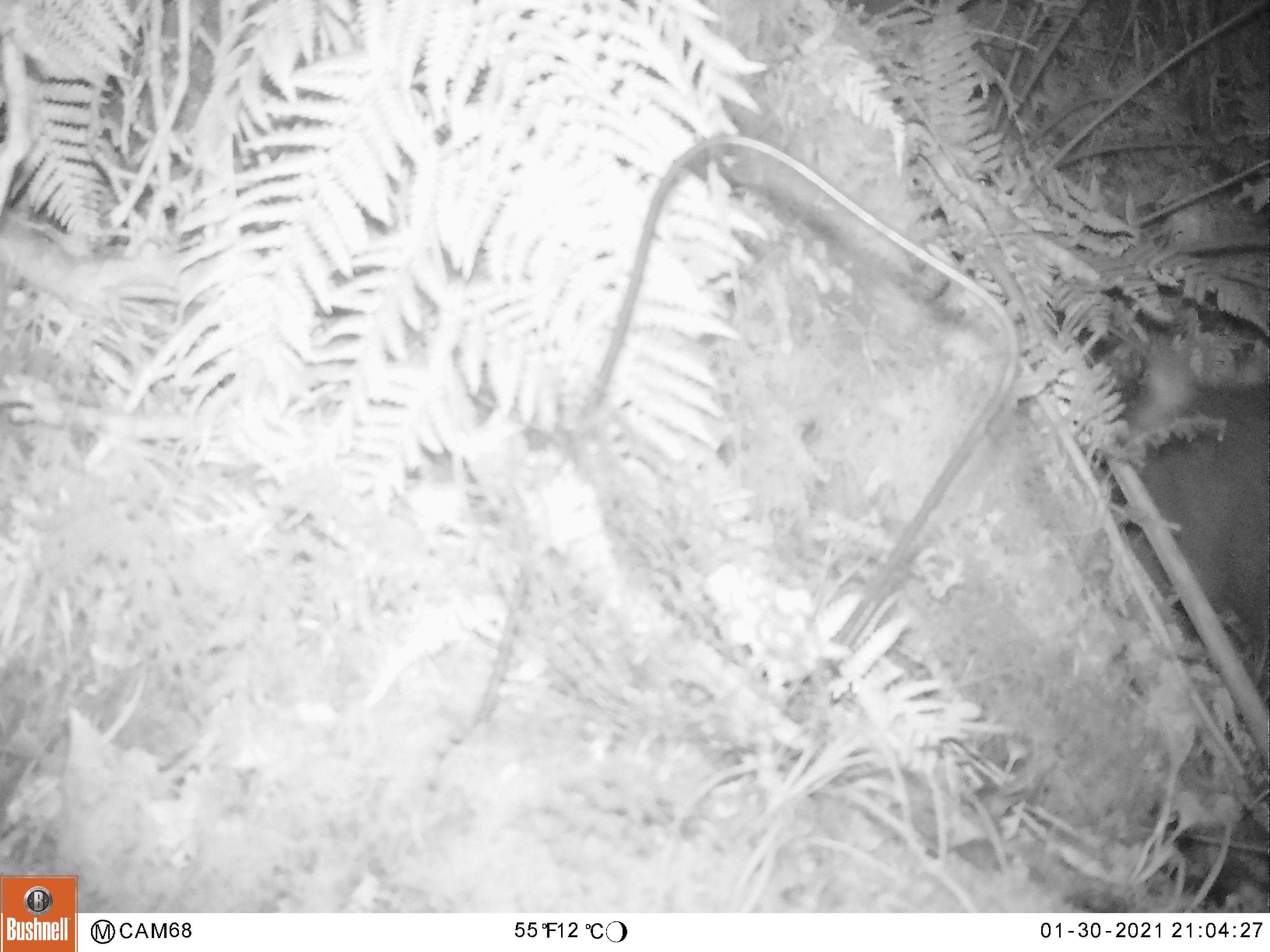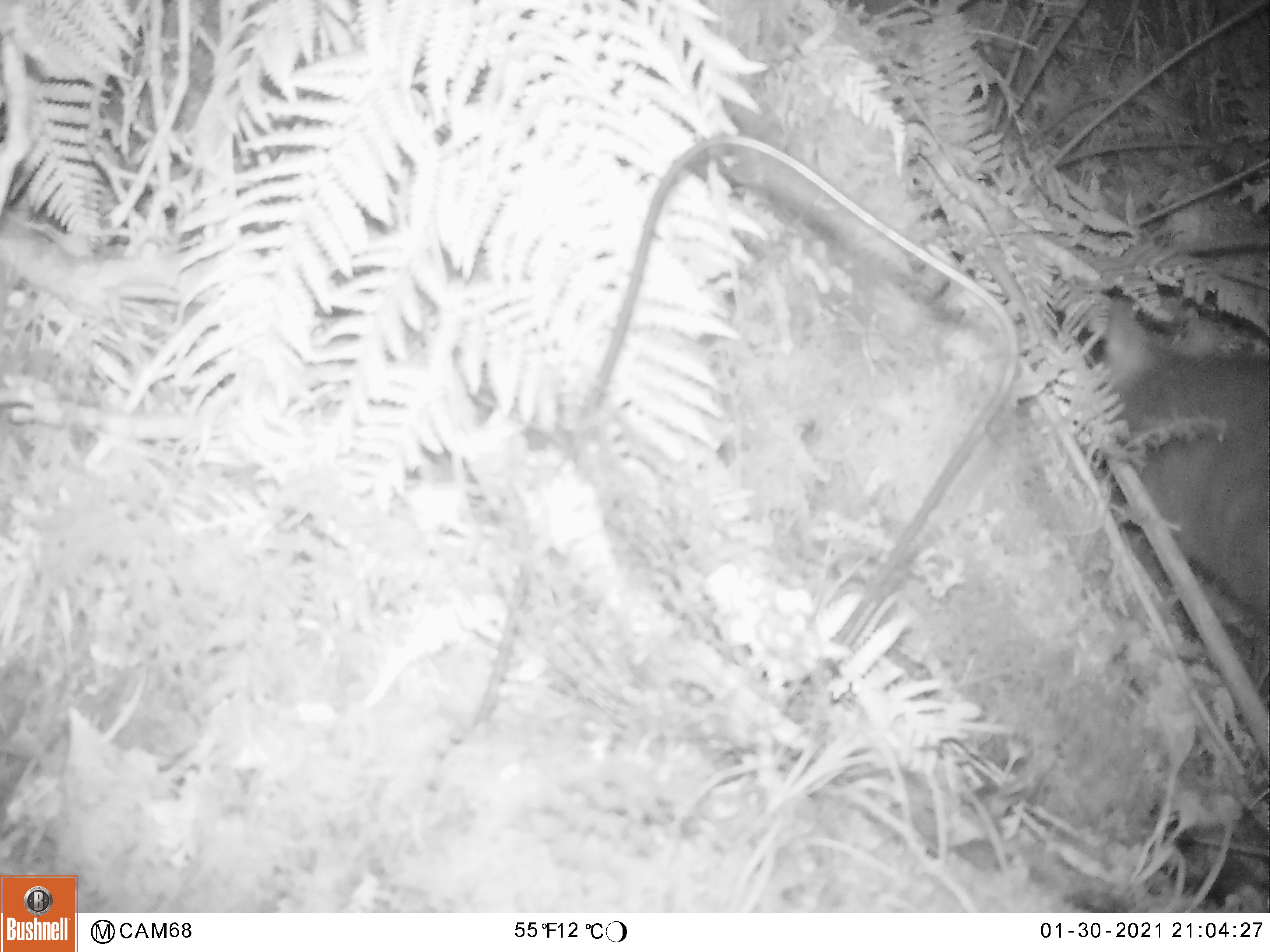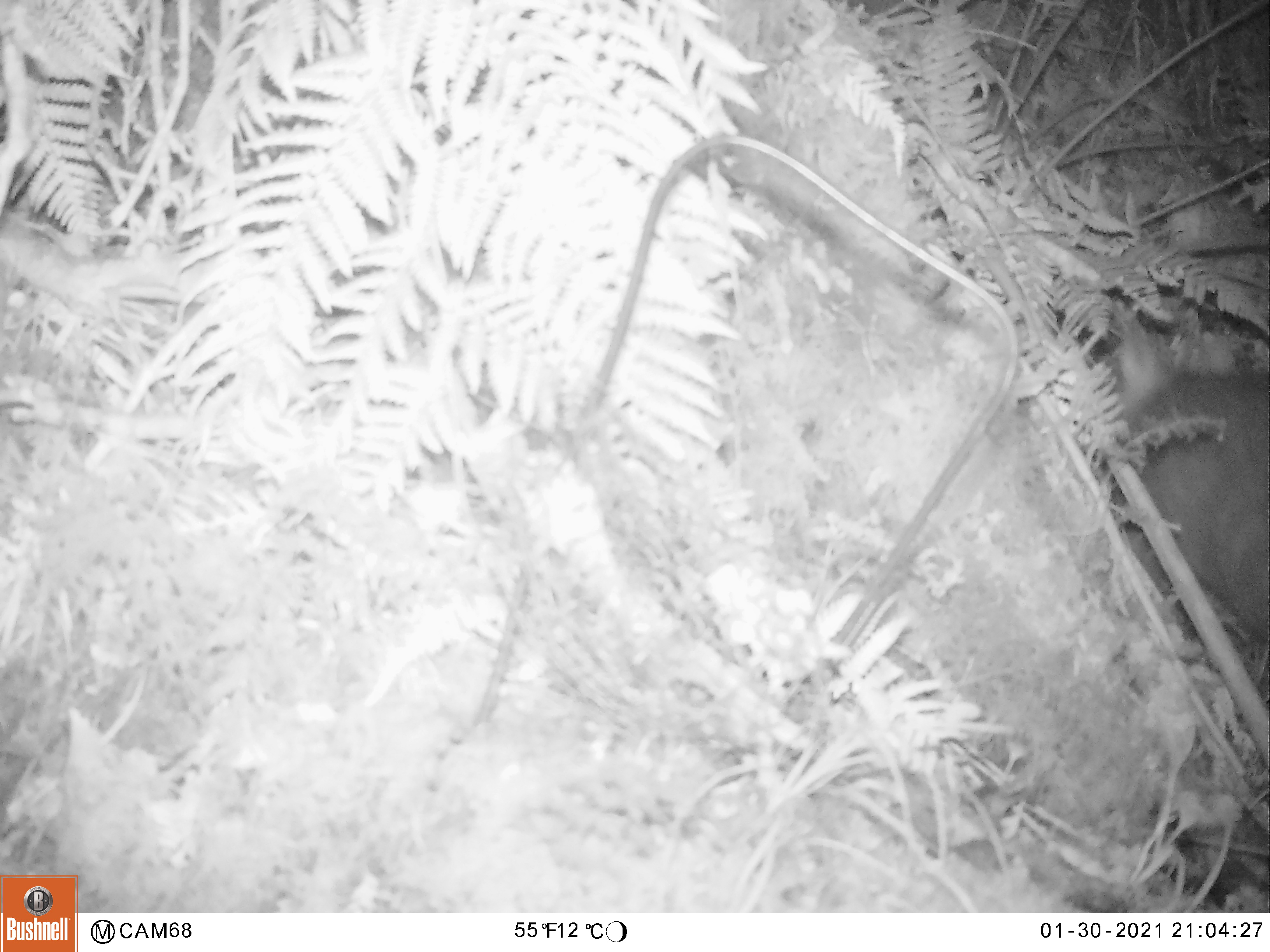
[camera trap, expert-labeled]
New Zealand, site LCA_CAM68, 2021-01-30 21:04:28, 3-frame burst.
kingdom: Animalia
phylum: Chordata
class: Mammalia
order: Diprotodontia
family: Phalangeridae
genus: Trichosurus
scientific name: Trichosurus vulpecula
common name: common brushtail possum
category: possum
Possum (common brushtail possum) (Trichosurus vulpecula).